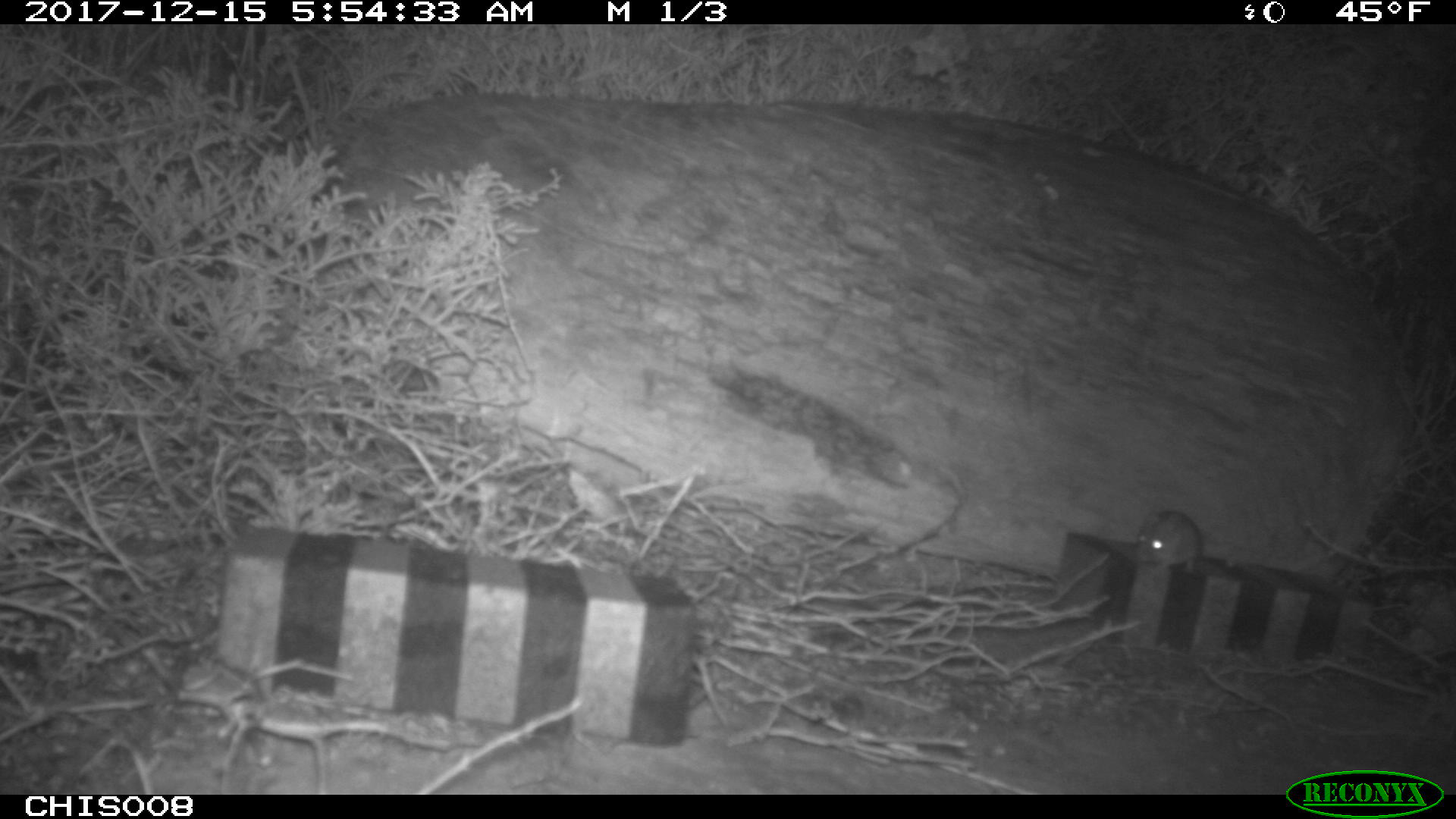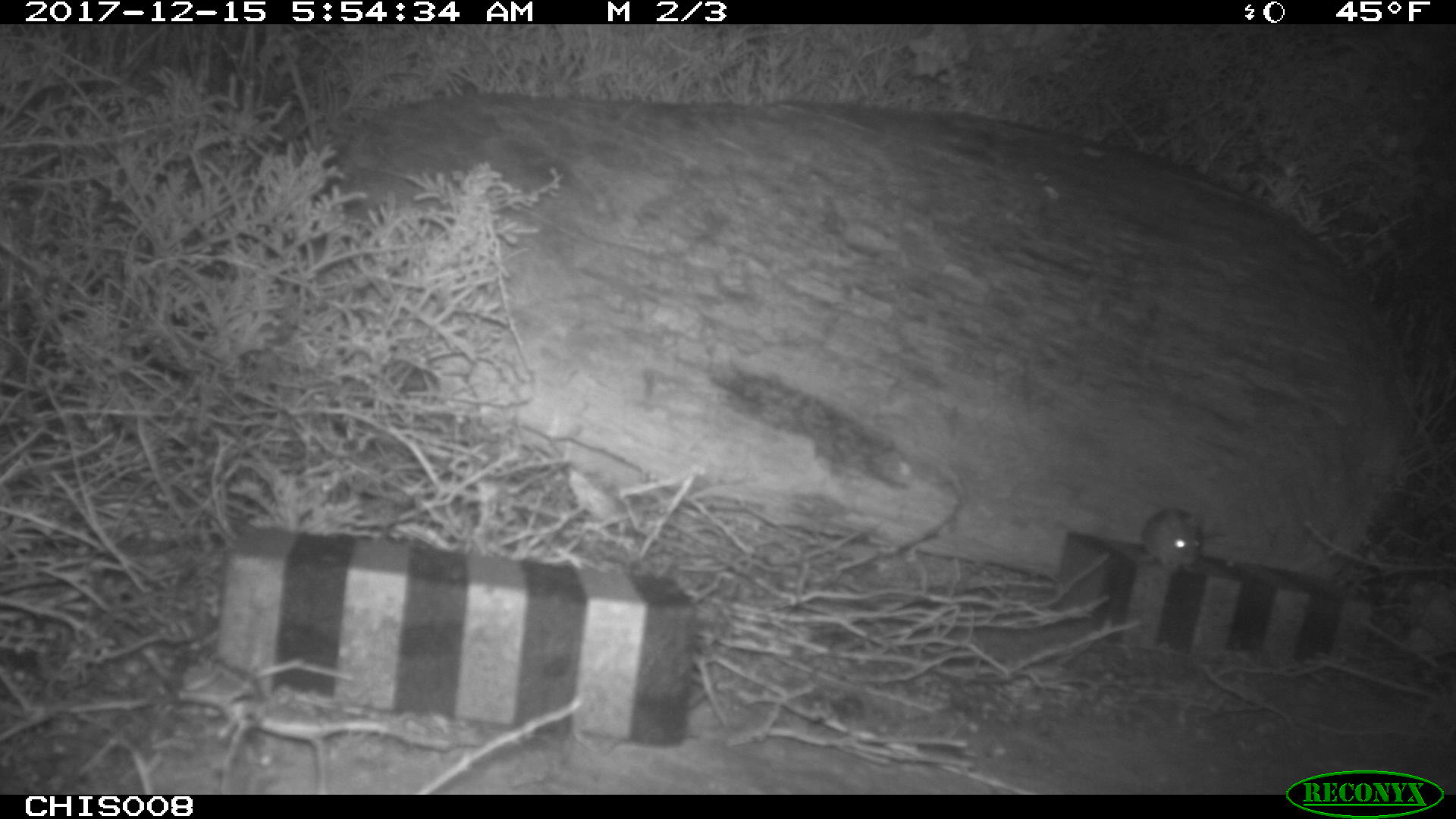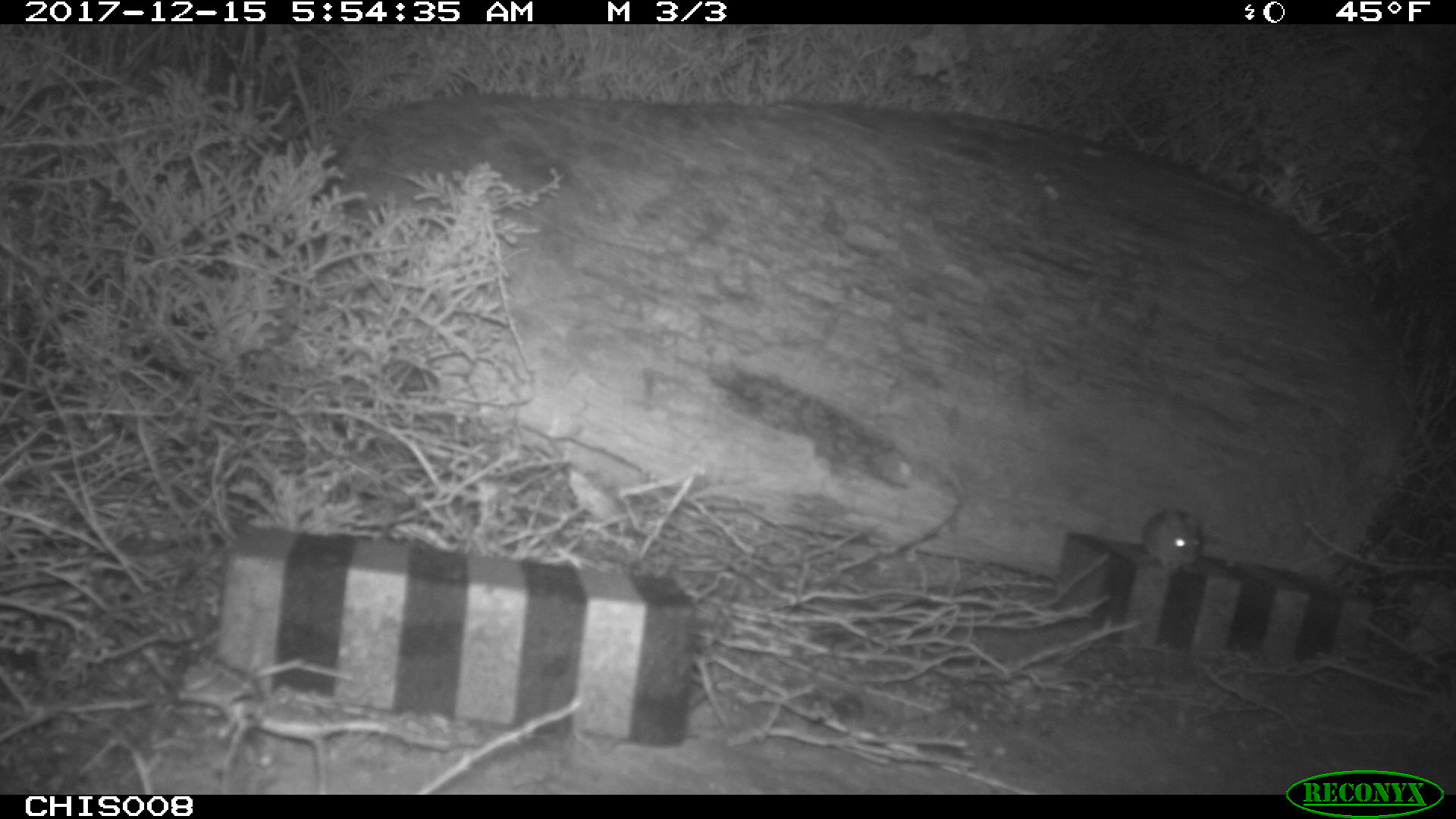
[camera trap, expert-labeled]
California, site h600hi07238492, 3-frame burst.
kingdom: Animalia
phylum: Chordata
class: Mammalia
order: Rodentia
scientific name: Rodentia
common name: rodent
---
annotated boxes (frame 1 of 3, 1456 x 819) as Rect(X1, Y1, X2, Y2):
rodent: Rect(1134, 509, 1202, 572)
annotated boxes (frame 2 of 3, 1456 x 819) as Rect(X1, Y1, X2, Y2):
rodent: Rect(1136, 507, 1203, 575)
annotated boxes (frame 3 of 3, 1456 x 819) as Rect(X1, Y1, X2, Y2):
rodent: Rect(1141, 506, 1204, 571)